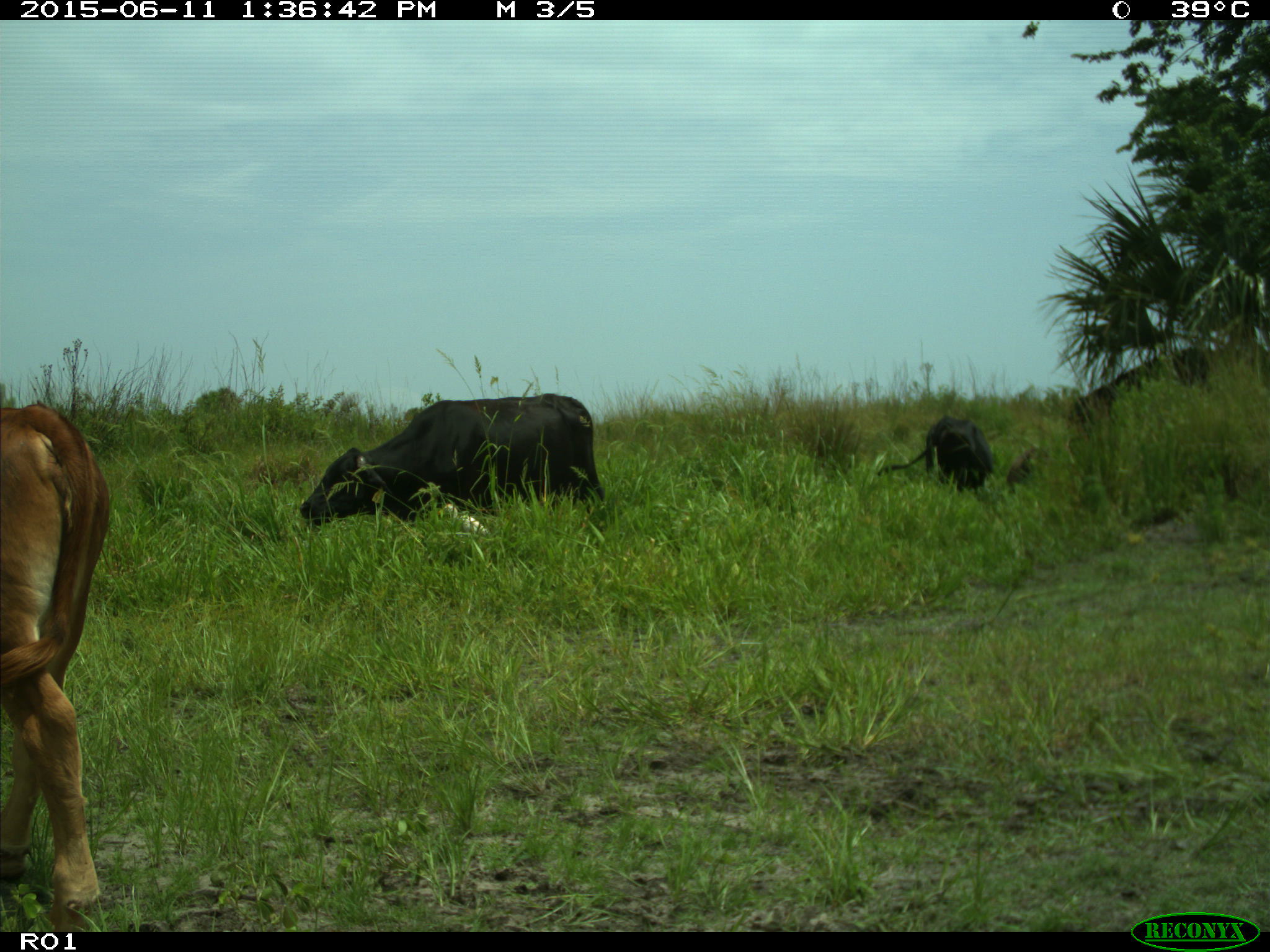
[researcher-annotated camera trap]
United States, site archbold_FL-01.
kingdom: Animalia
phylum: Chordata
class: Mammalia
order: Artiodactyla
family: Bovidae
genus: Bos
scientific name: Bos taurus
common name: domestic cow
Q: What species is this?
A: Bos taurus (domestic cow).